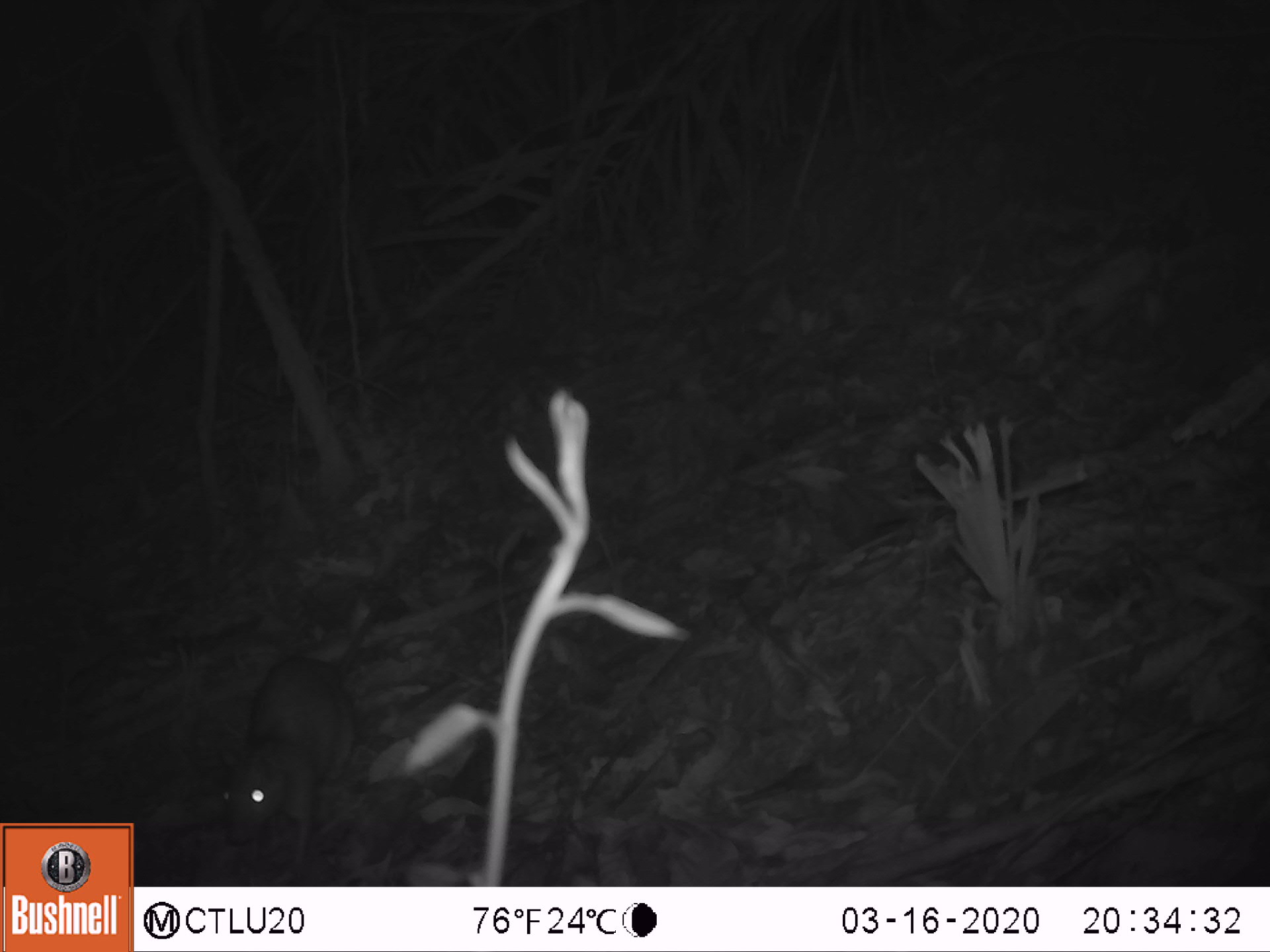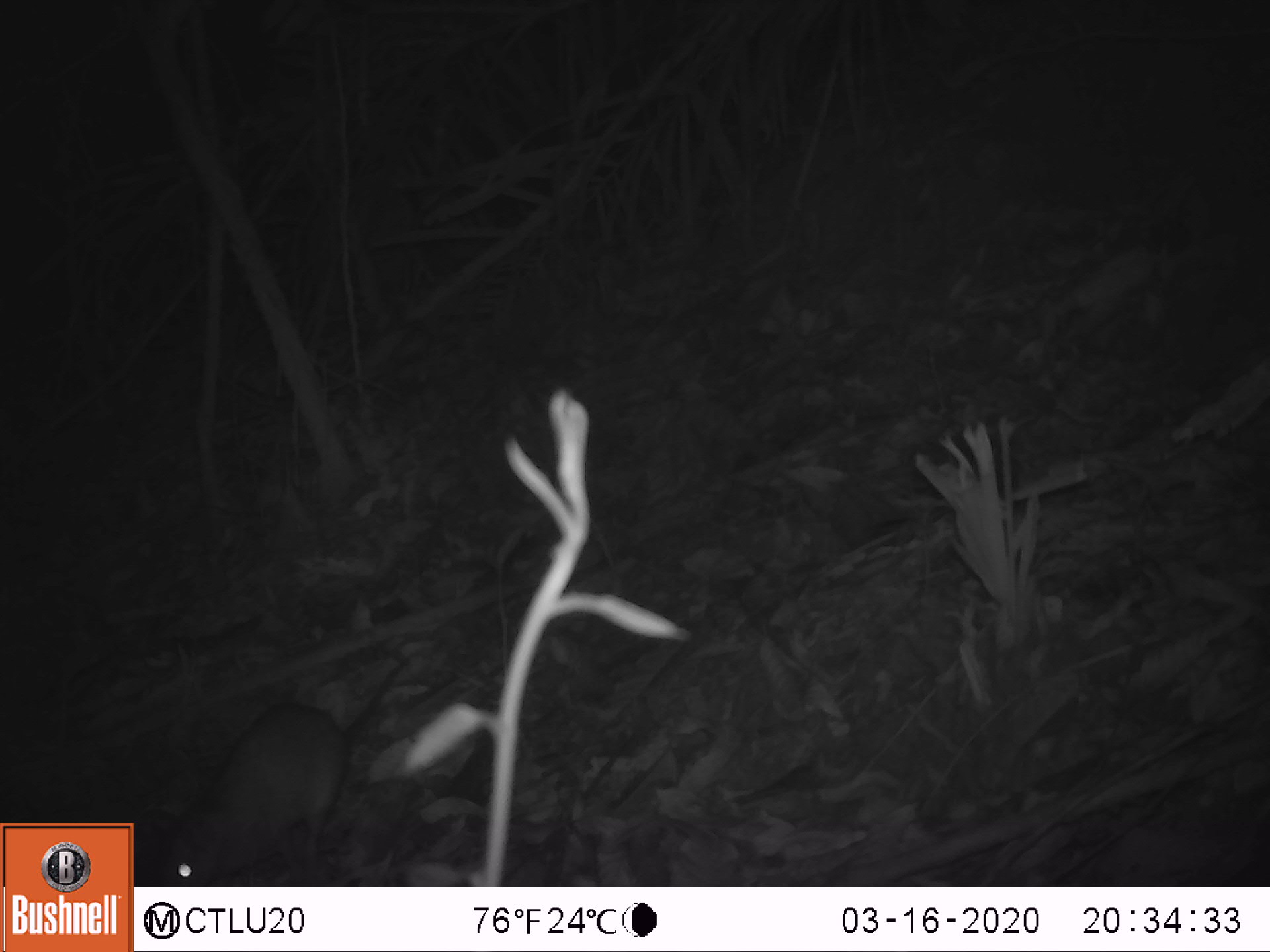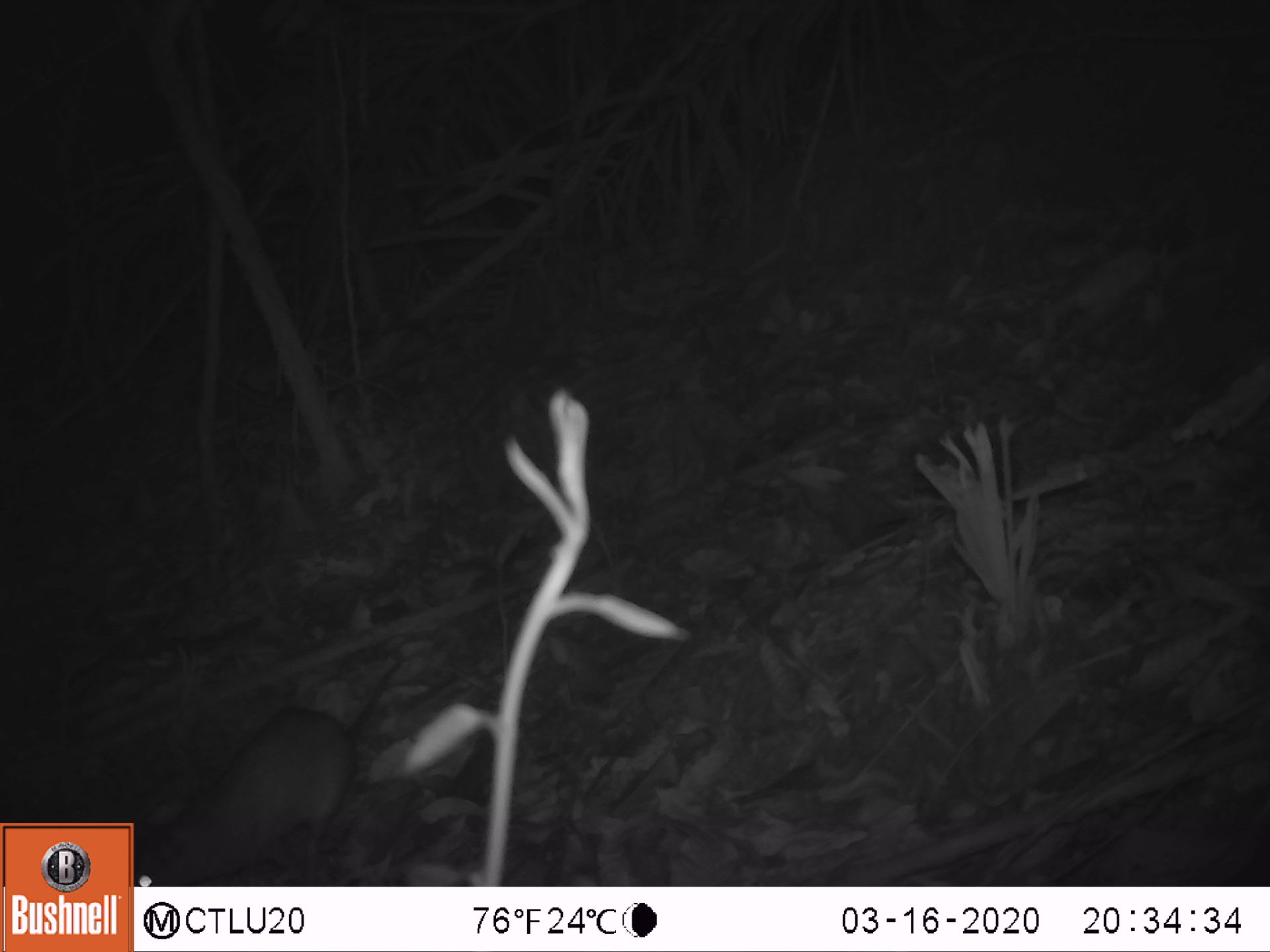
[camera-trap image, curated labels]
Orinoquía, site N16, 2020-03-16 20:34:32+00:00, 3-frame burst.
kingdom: Animalia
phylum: Chordata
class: Mammalia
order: Rodentia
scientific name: Rodentia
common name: rodent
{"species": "rodent (Rodentia)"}